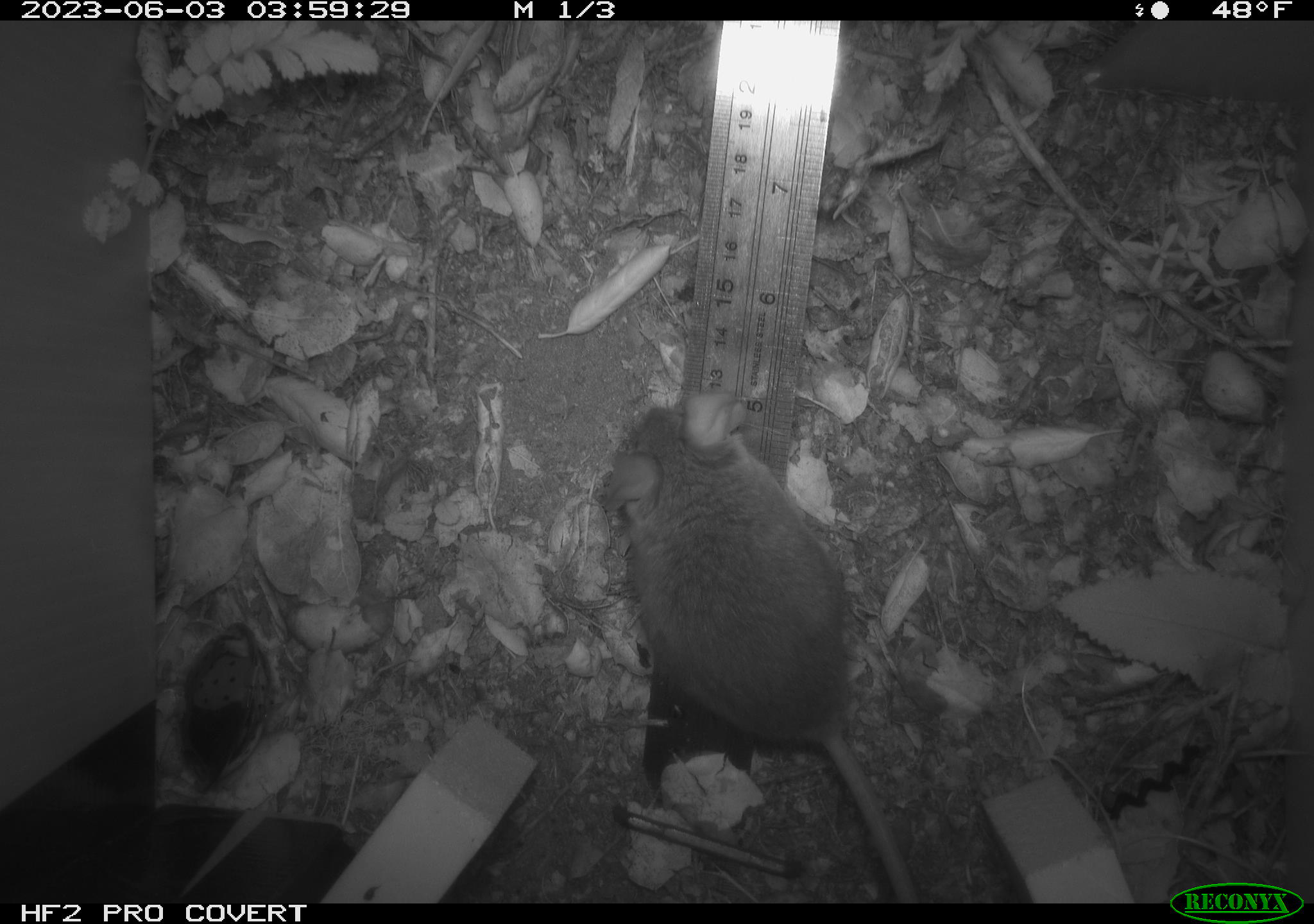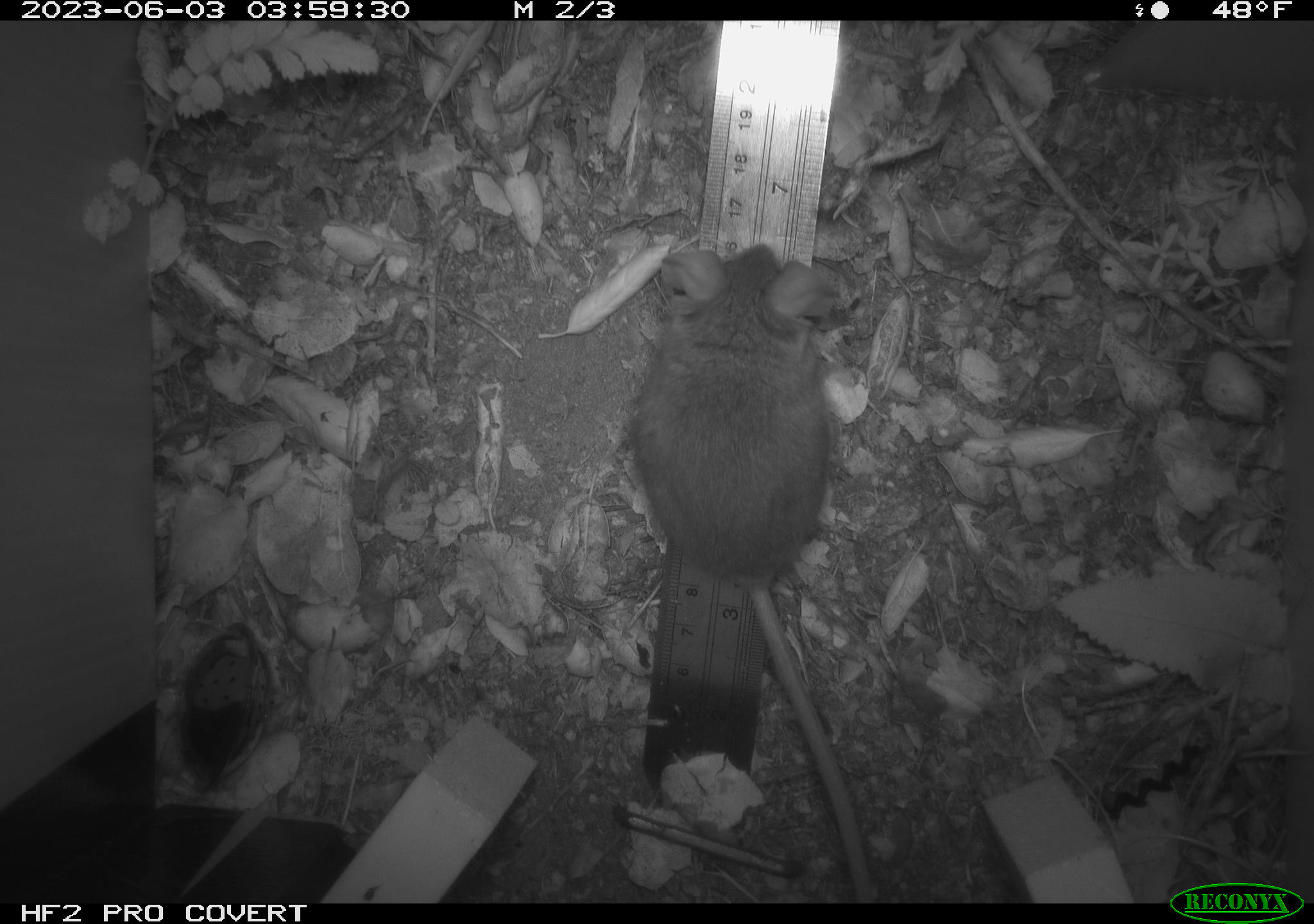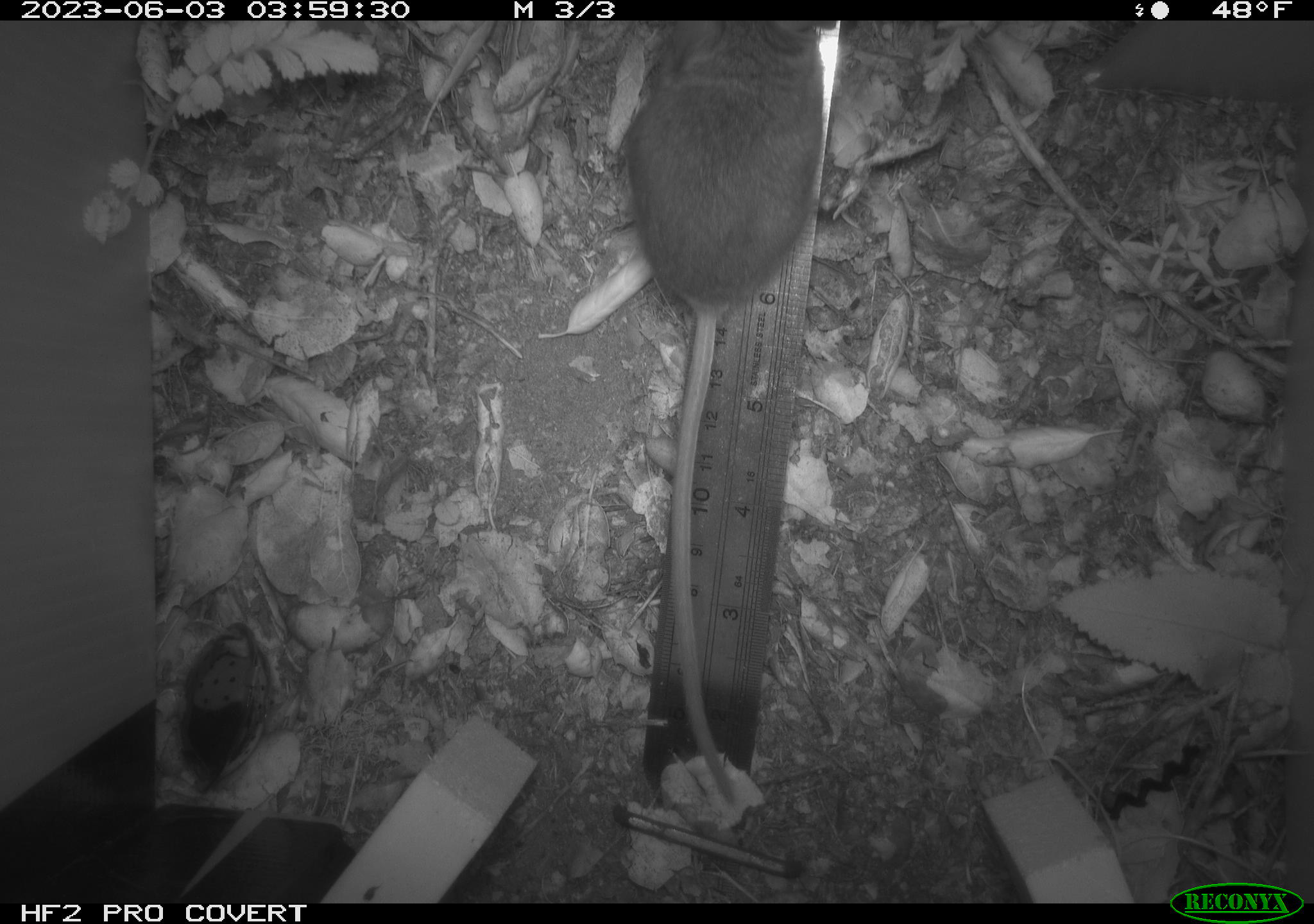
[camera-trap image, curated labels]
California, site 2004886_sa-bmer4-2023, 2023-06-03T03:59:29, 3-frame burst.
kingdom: Animalia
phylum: Chordata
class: Mammalia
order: Rodentia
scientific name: Rodentia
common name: mouse species